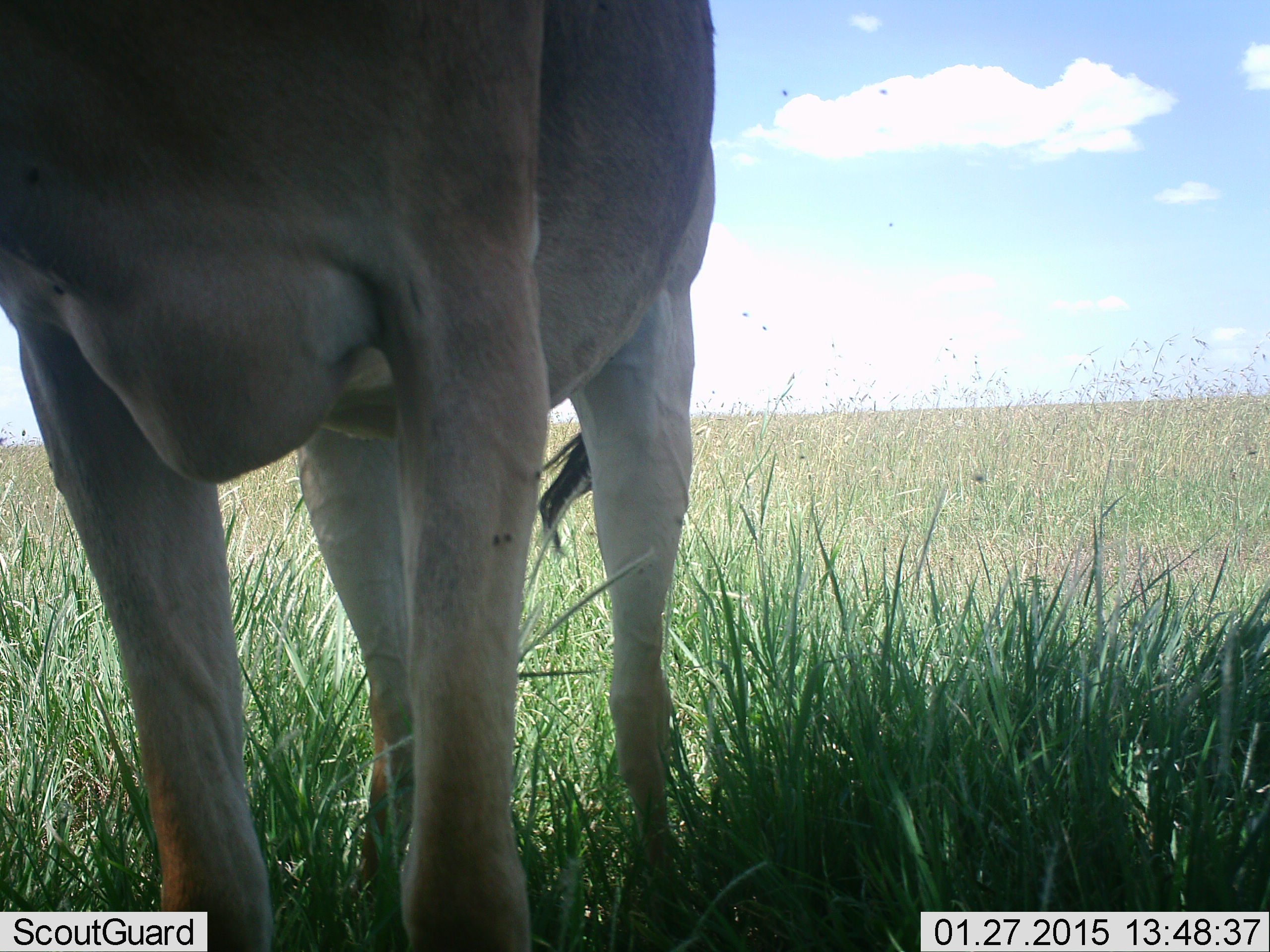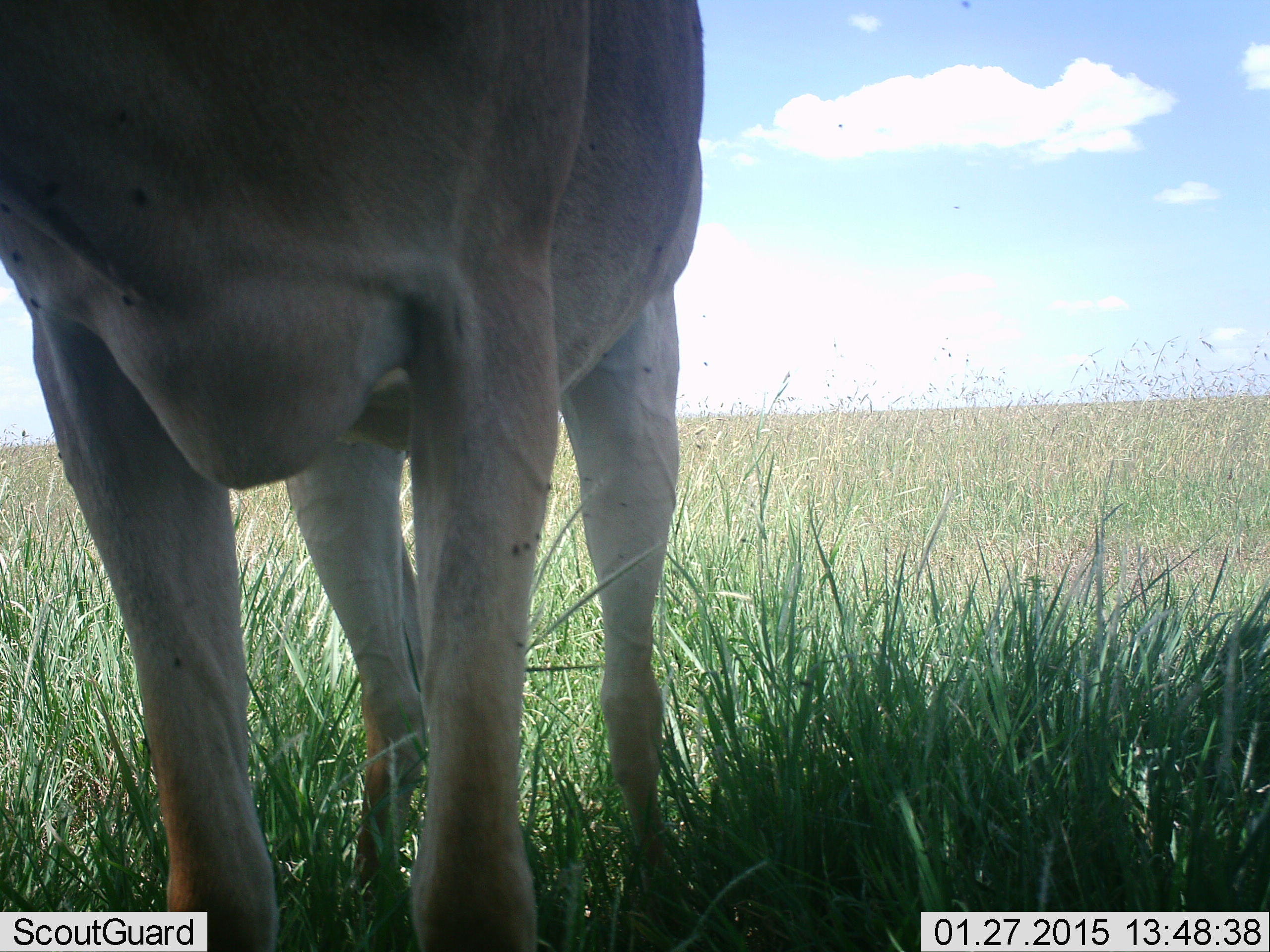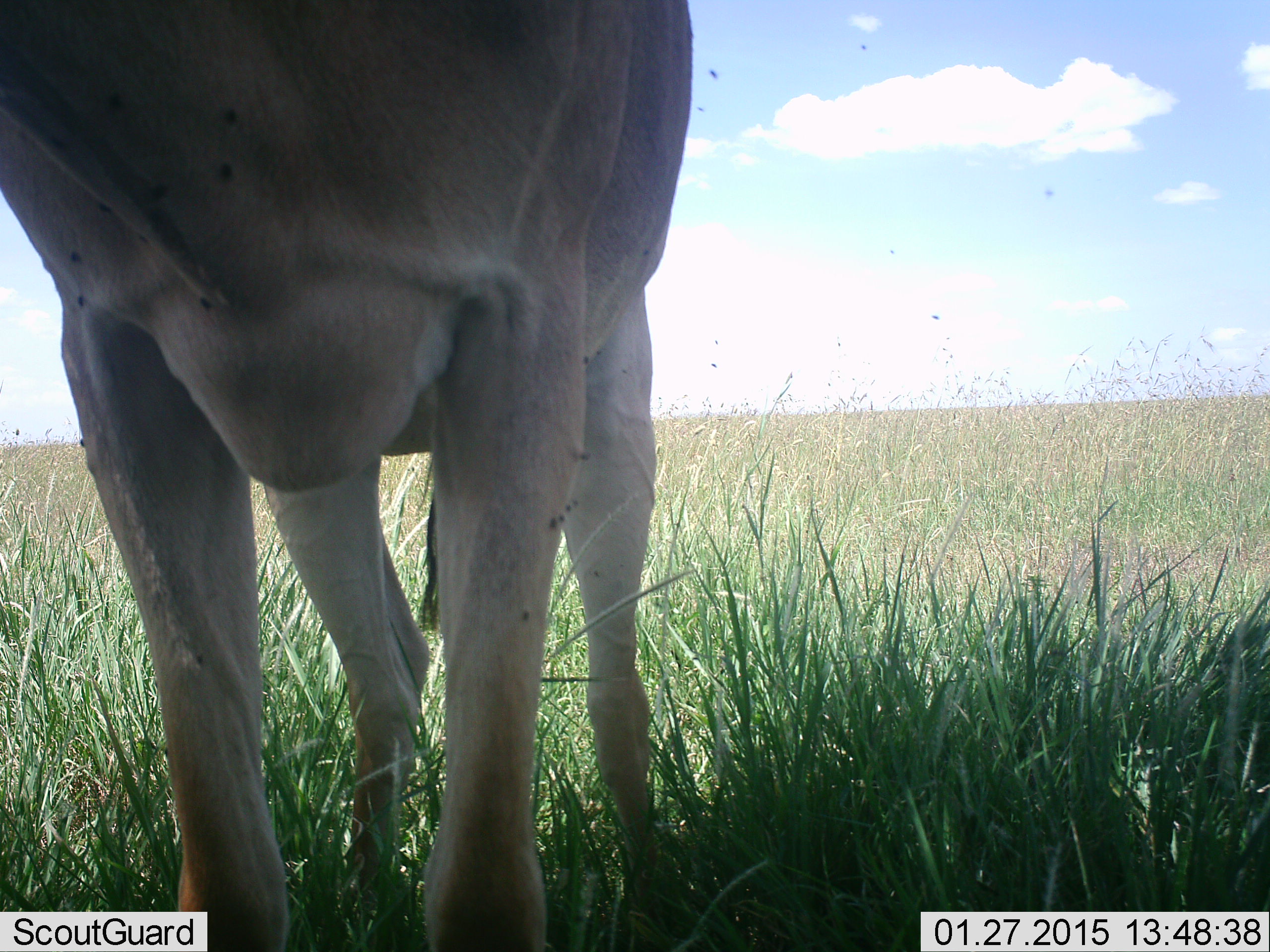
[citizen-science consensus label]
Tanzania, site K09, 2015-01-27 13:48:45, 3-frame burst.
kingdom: Animalia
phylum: Chordata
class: Mammalia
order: Artiodactyla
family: Bovidae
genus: Tragelaphus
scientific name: Tragelaphus oryx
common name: eland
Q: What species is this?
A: Eland (Tragelaphus oryx).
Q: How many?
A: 1.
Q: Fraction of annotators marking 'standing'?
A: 100%.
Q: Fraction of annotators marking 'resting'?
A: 0%.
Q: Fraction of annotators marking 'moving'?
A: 0%.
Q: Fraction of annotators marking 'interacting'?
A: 0%.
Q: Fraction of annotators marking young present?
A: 0%.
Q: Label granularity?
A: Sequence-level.